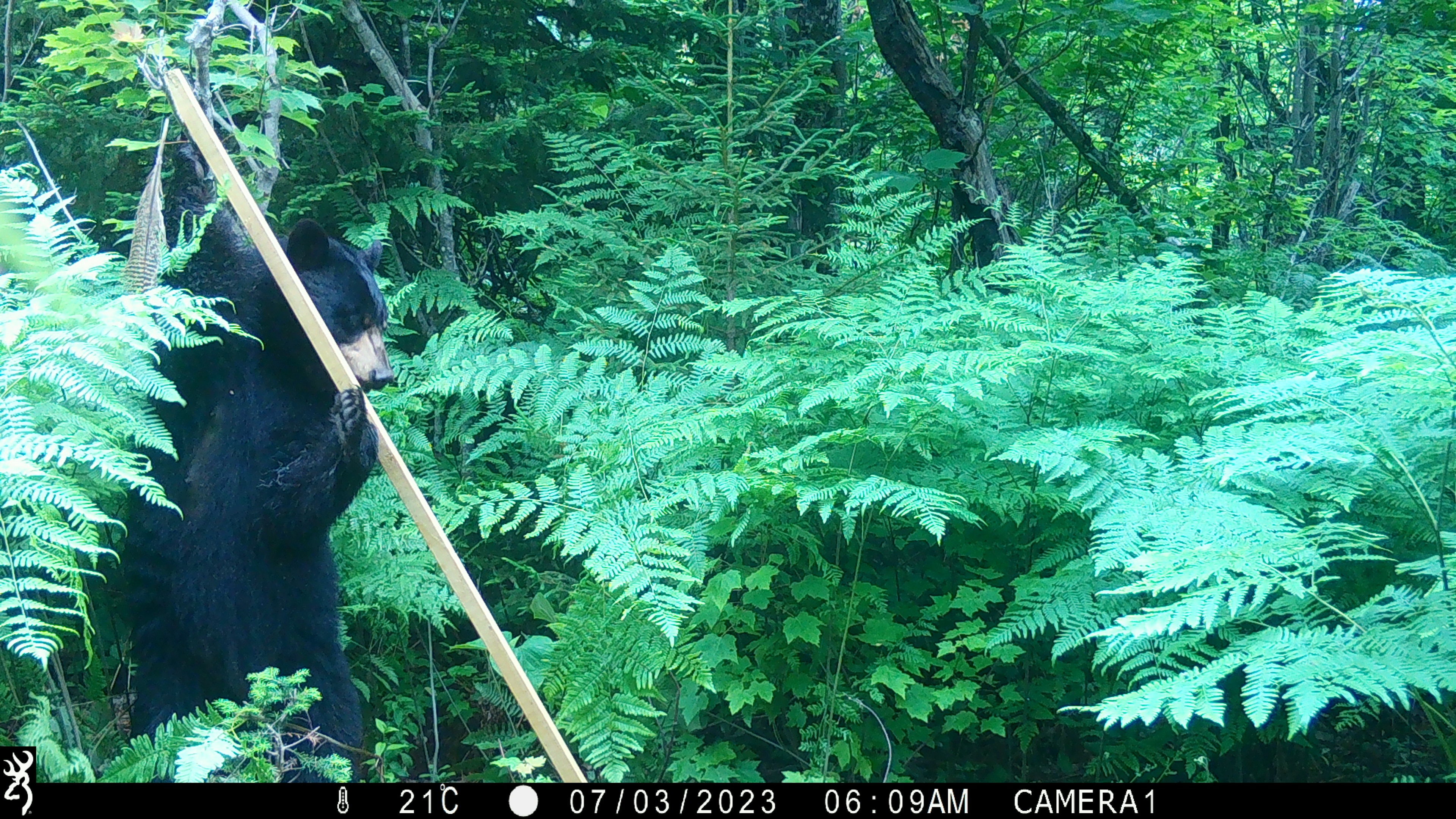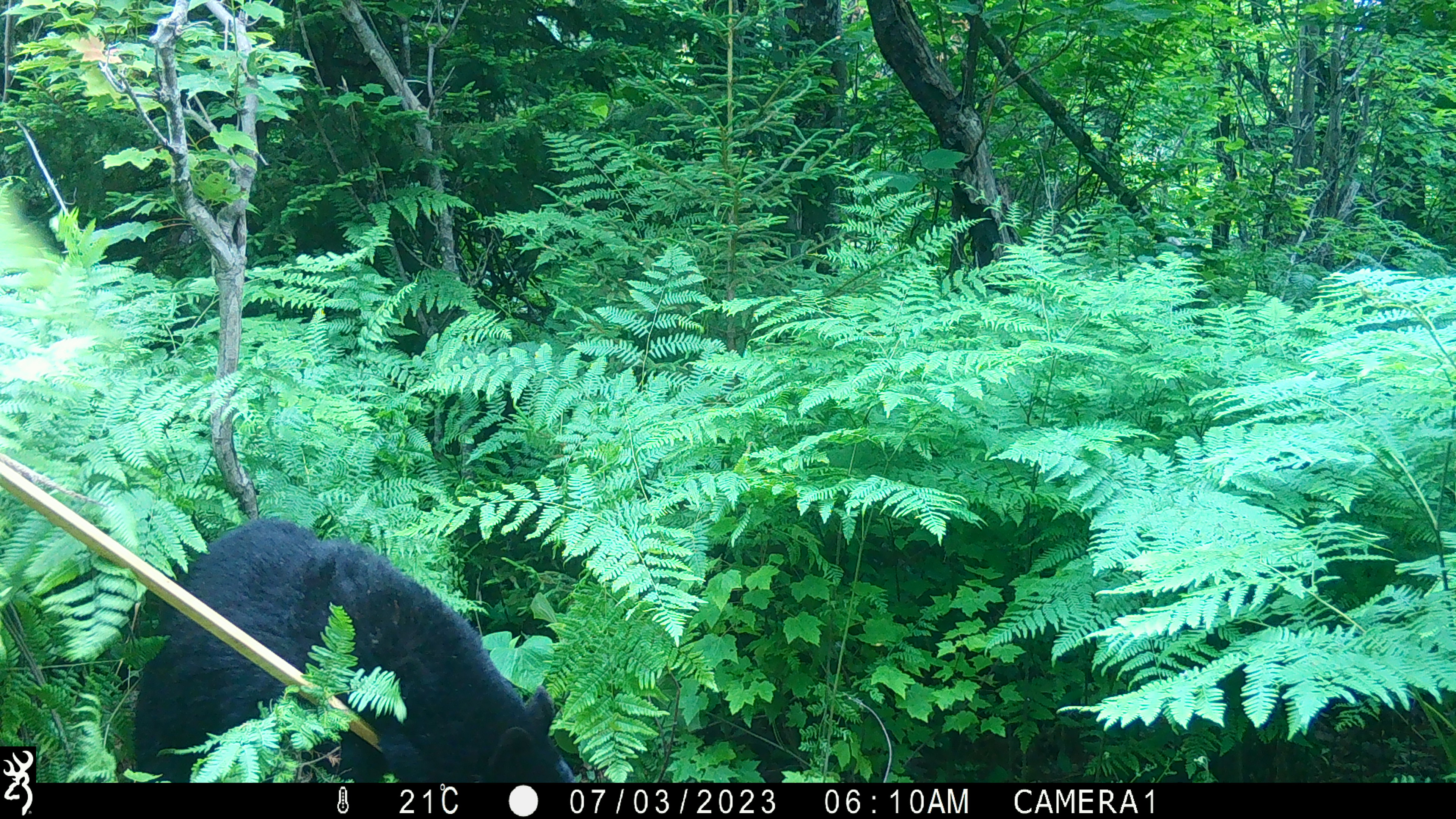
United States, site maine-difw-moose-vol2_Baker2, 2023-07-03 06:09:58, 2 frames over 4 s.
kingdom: Animalia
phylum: Chordata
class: Mammalia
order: Carnivora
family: Ursidae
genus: Ursus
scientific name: Ursus americanus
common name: black bear